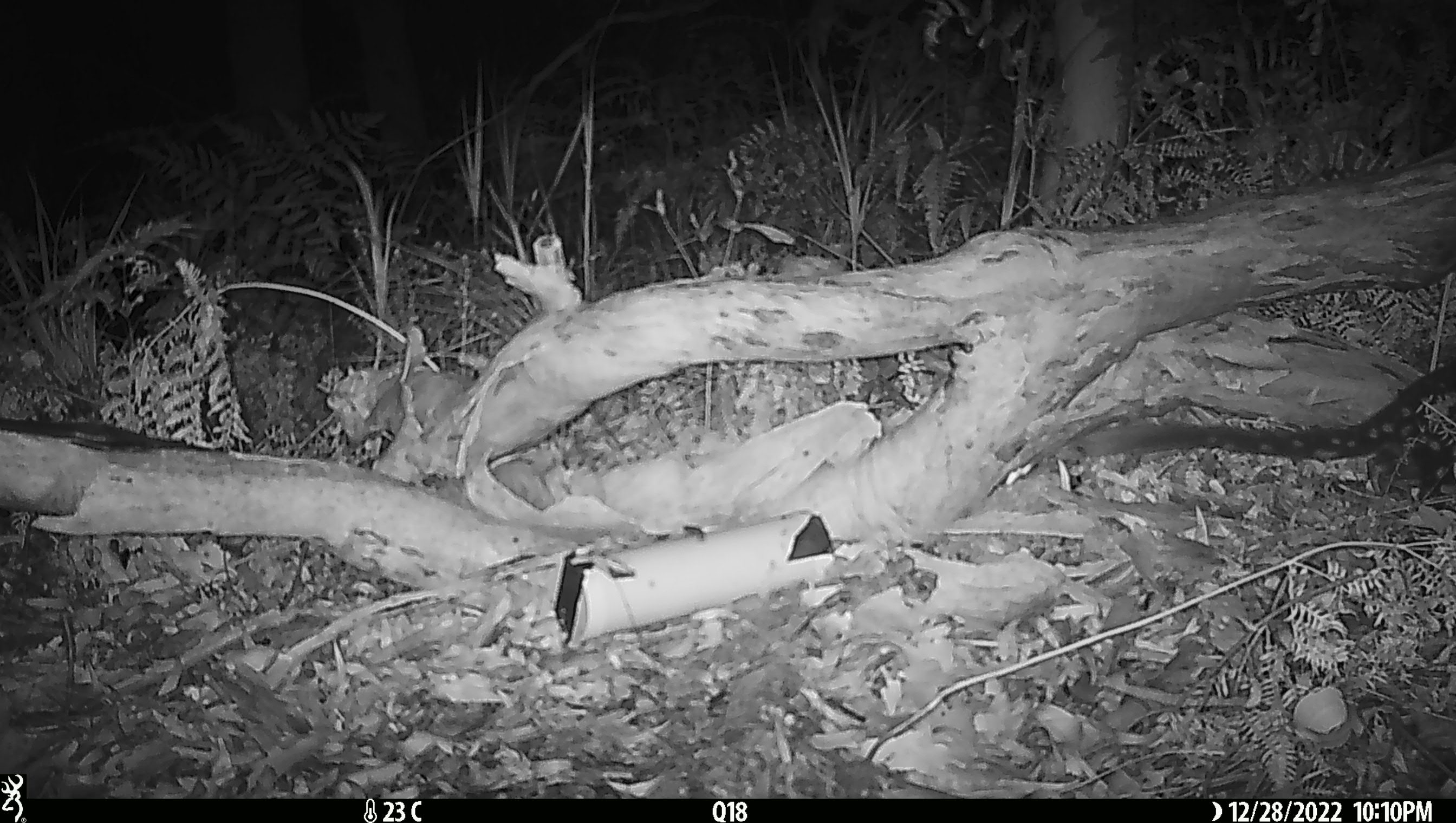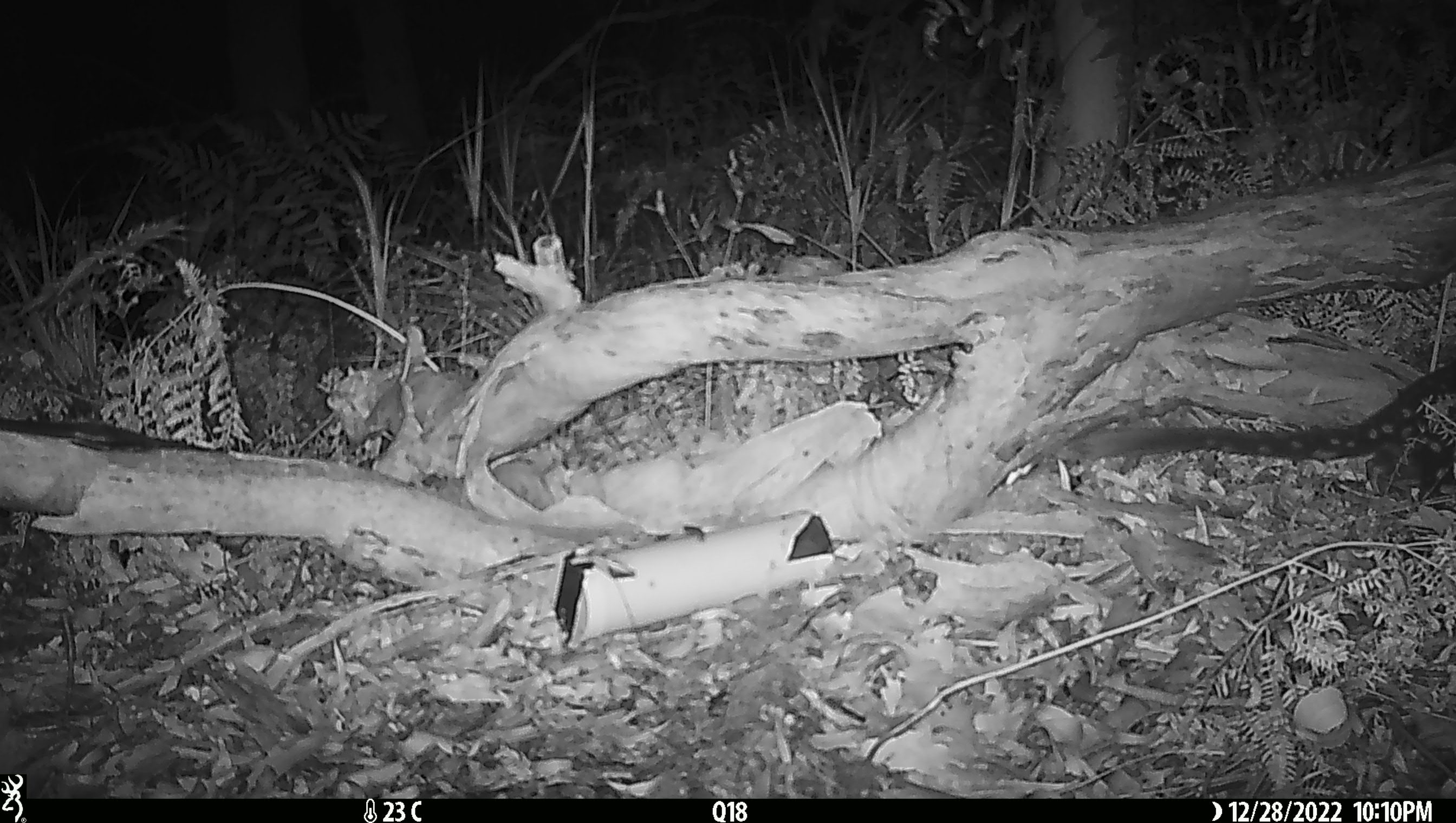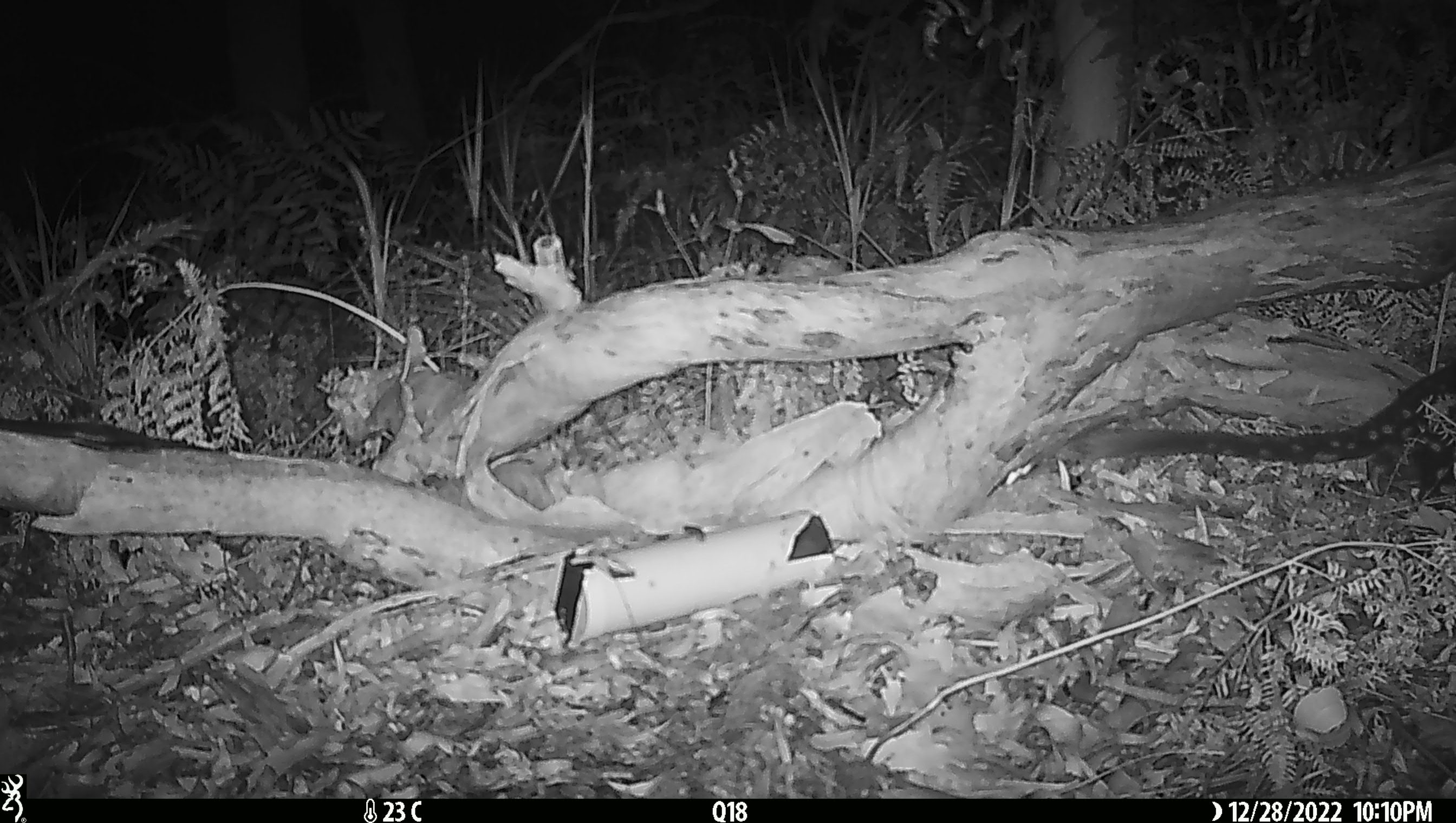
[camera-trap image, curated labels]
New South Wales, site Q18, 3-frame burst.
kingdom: Animalia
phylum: Chordata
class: Mammalia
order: Dasyuromorphia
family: Dasyuridae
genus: Dasyurus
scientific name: Dasyurus maculatus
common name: spotted-tailed quoll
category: quoll